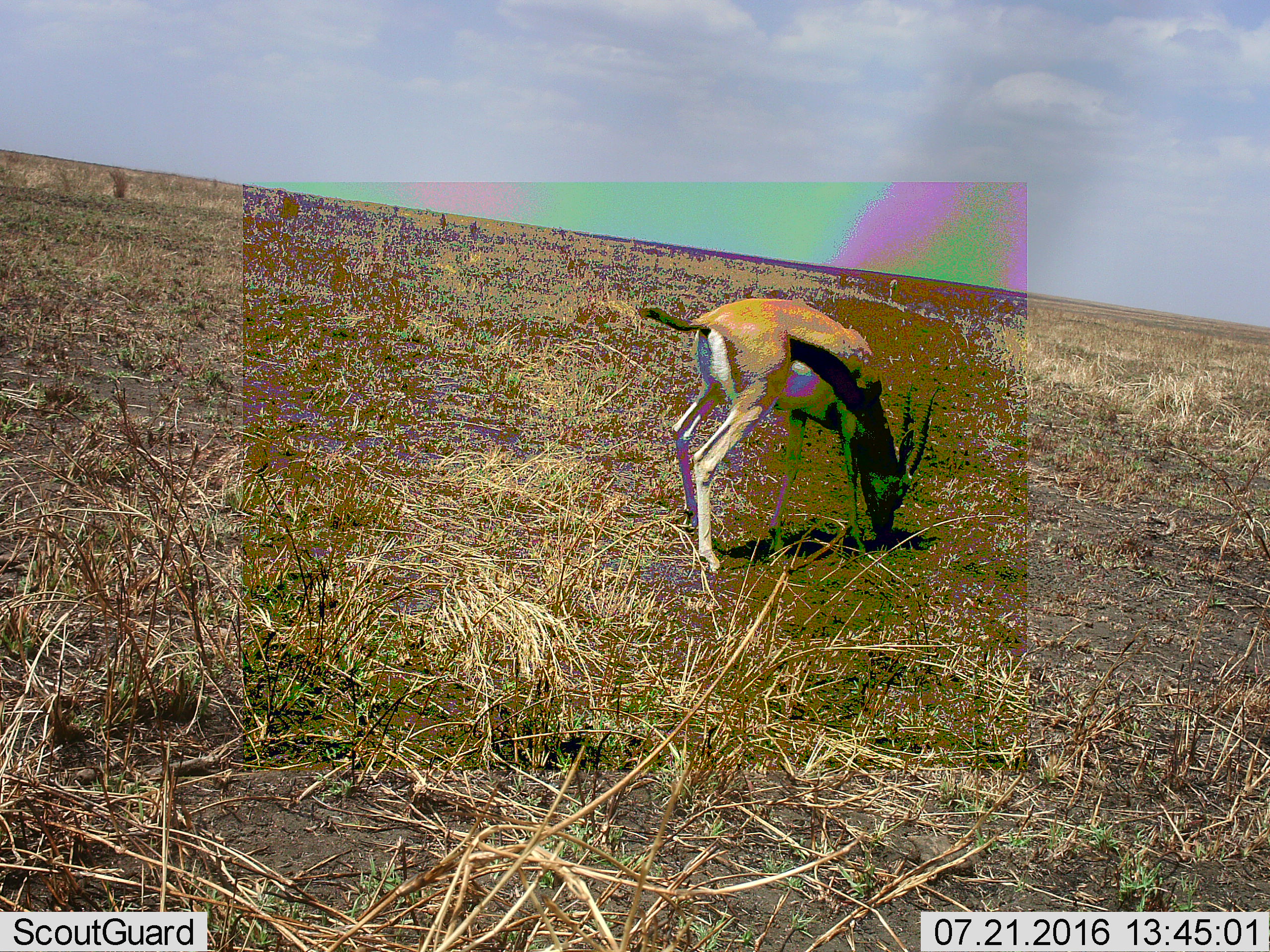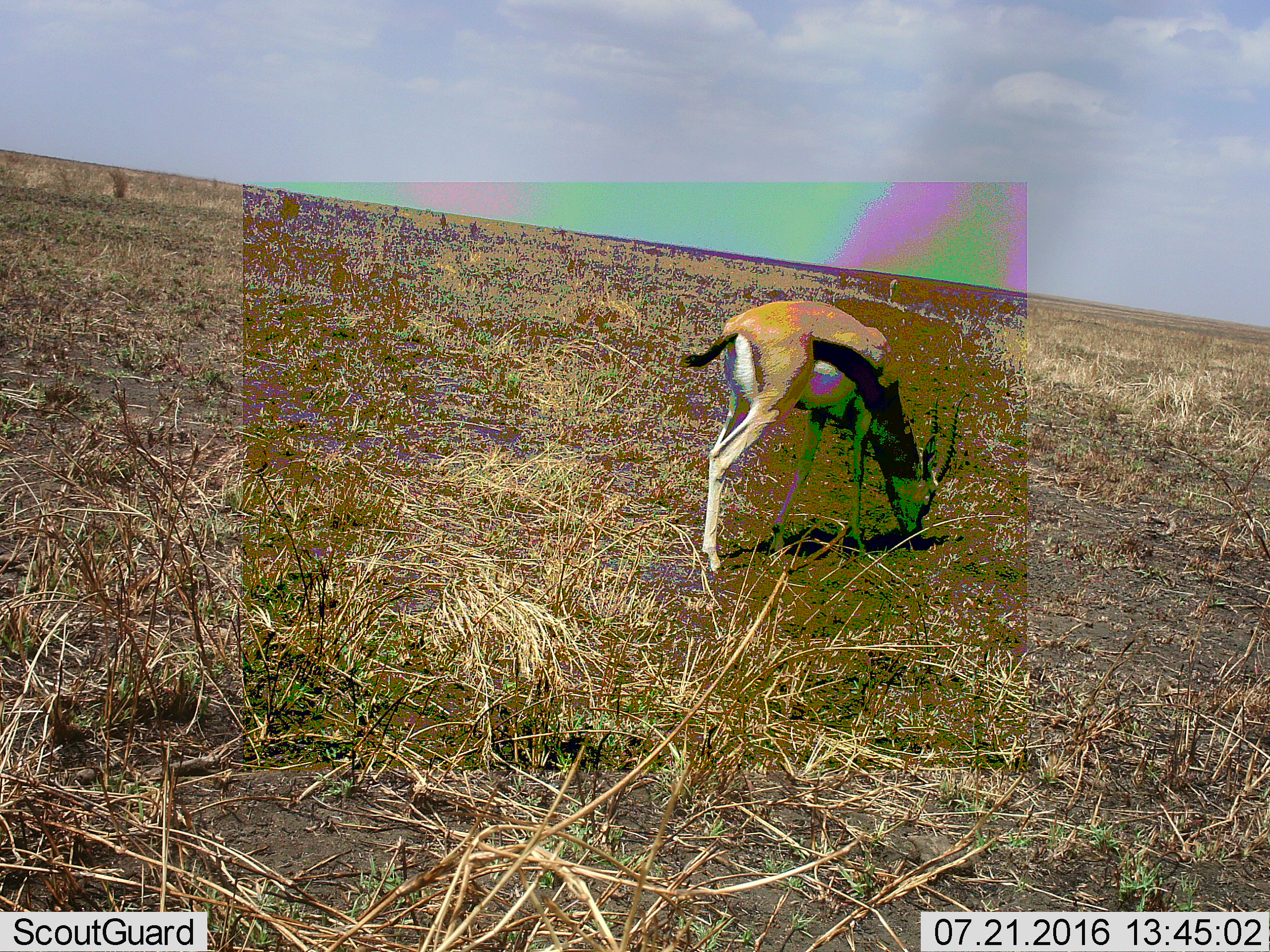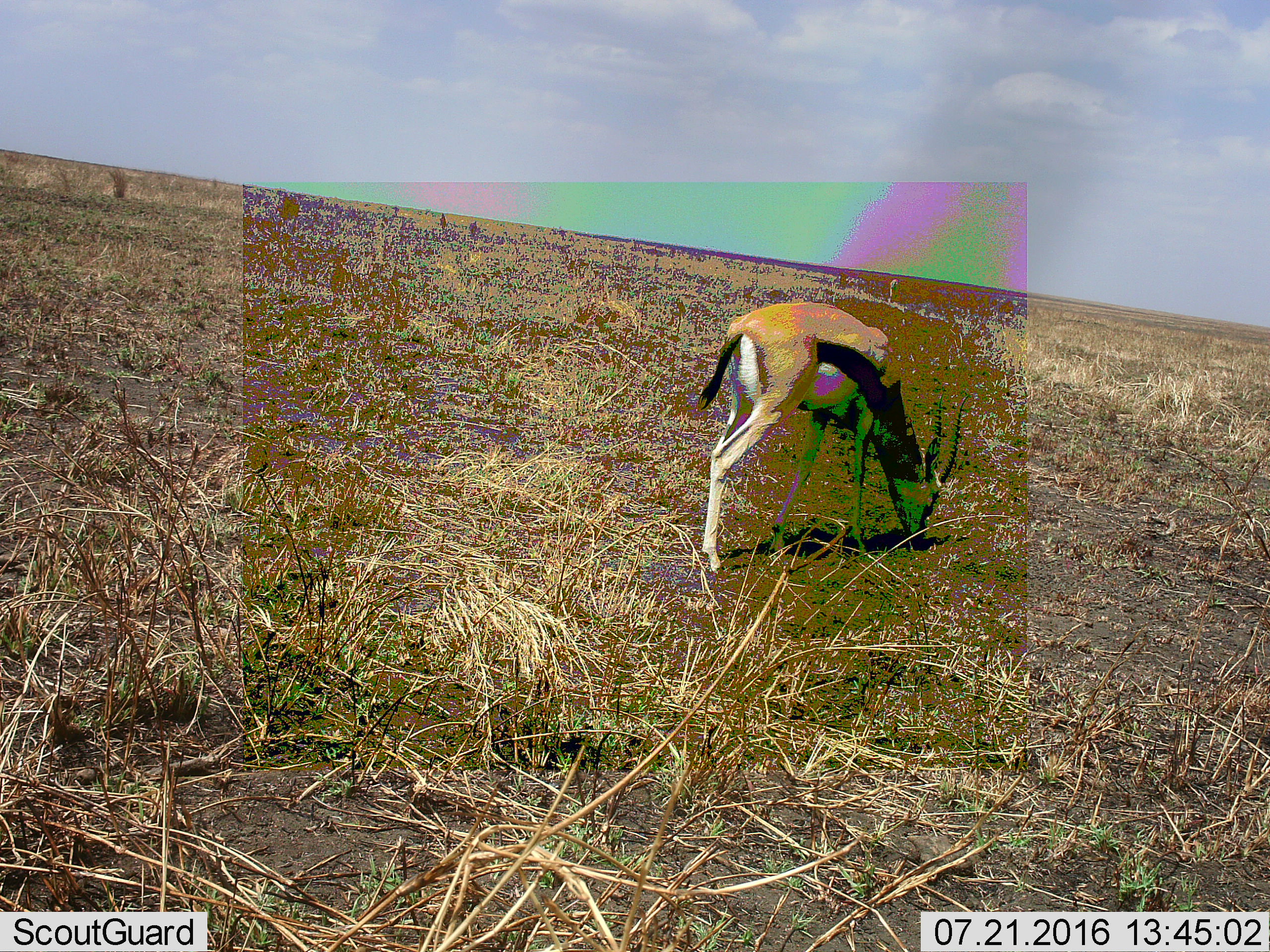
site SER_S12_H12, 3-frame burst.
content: unidentified animal